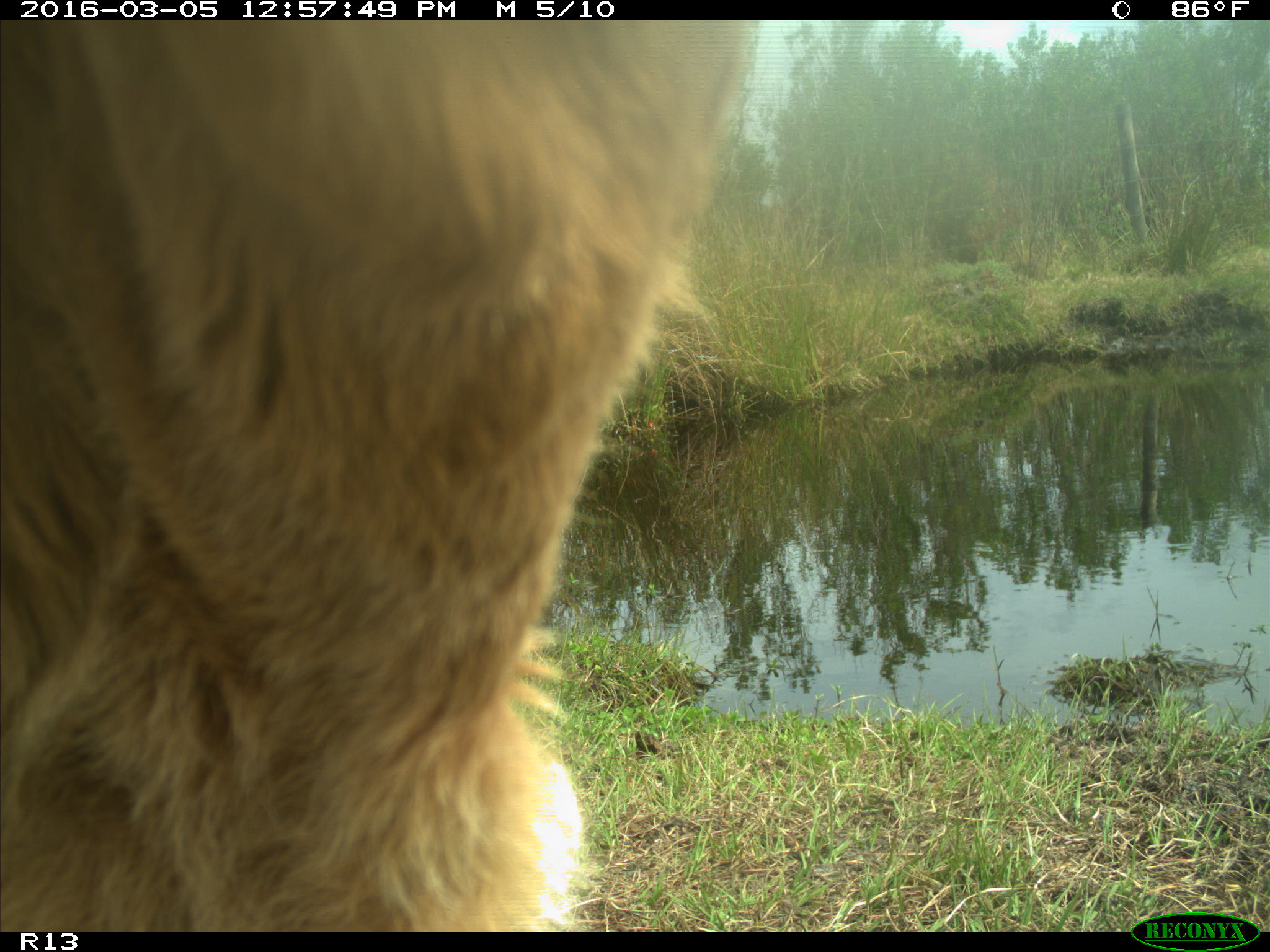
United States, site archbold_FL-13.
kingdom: Animalia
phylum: Chordata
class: Mammalia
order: Artiodactyla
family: Bovidae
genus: Bos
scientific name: Bos taurus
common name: domestic cow